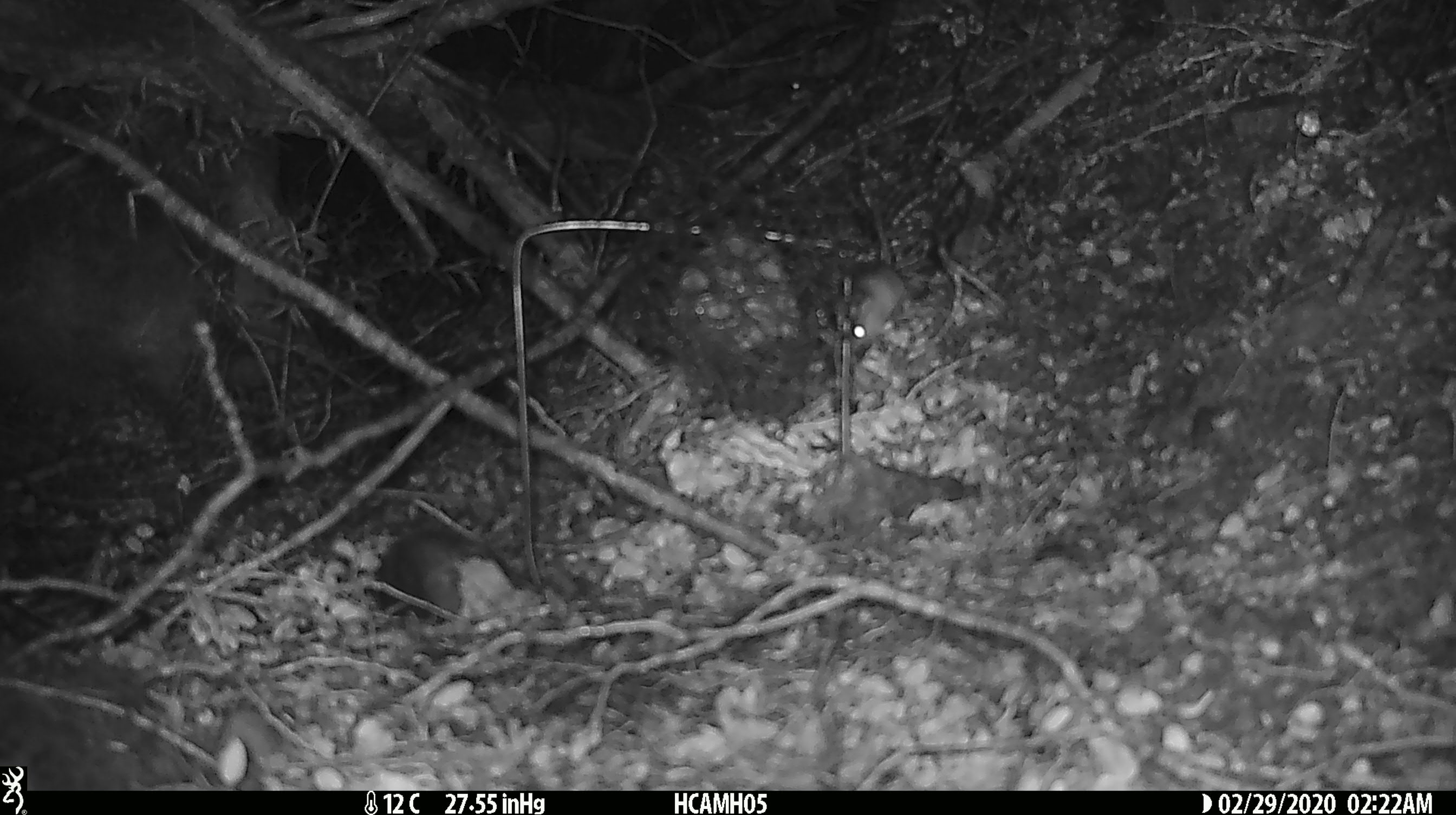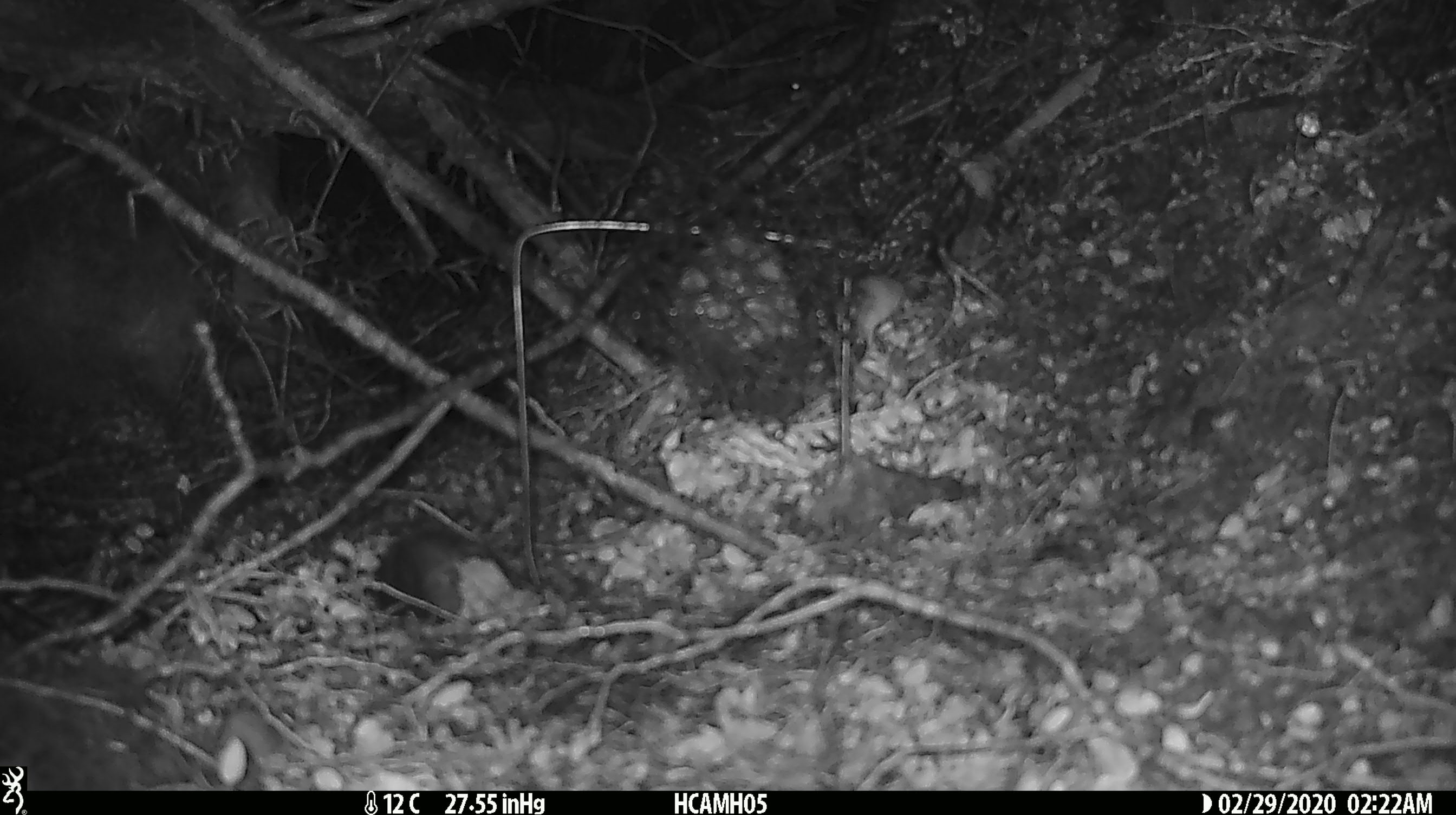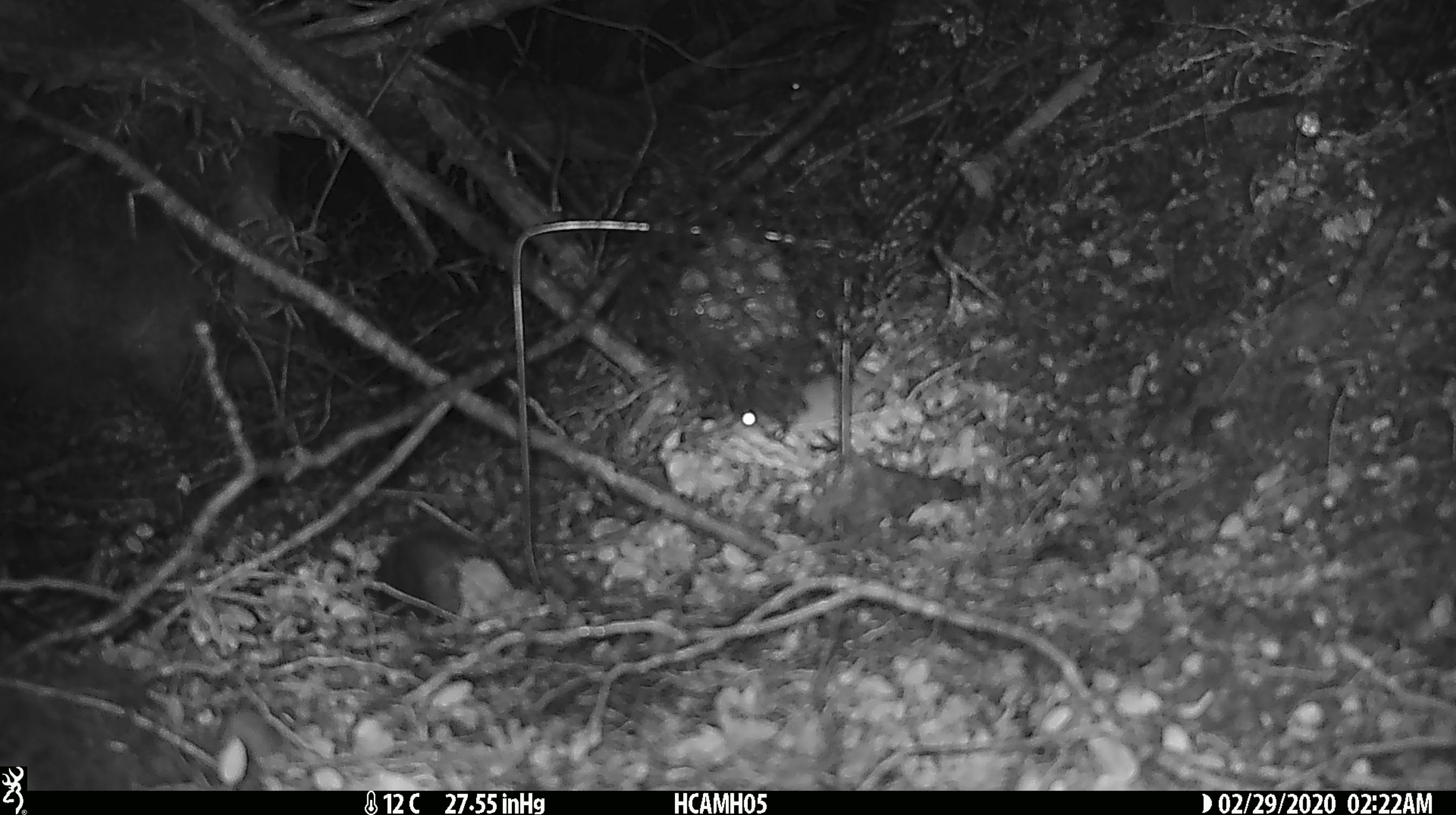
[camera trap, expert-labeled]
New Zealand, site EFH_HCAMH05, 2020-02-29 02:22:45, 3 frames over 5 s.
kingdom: Animalia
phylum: Chordata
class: Mammalia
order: Rodentia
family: Muridae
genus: Mus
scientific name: Mus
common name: mouse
Mouse (Mus).